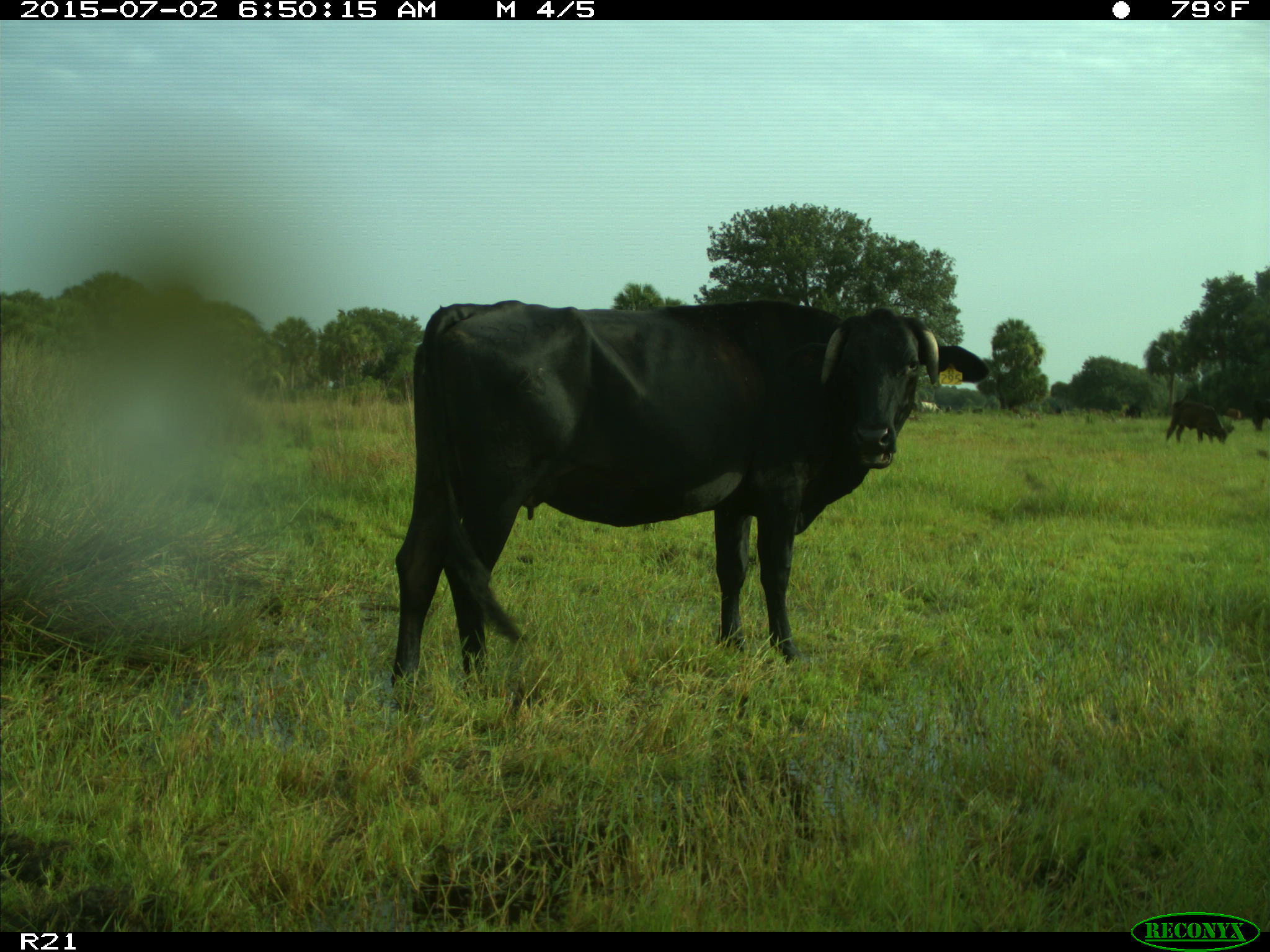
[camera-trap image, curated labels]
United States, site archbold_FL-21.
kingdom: Animalia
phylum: Chordata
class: Mammalia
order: Artiodactyla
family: Bovidae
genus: Bos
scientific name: Bos taurus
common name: domestic cow